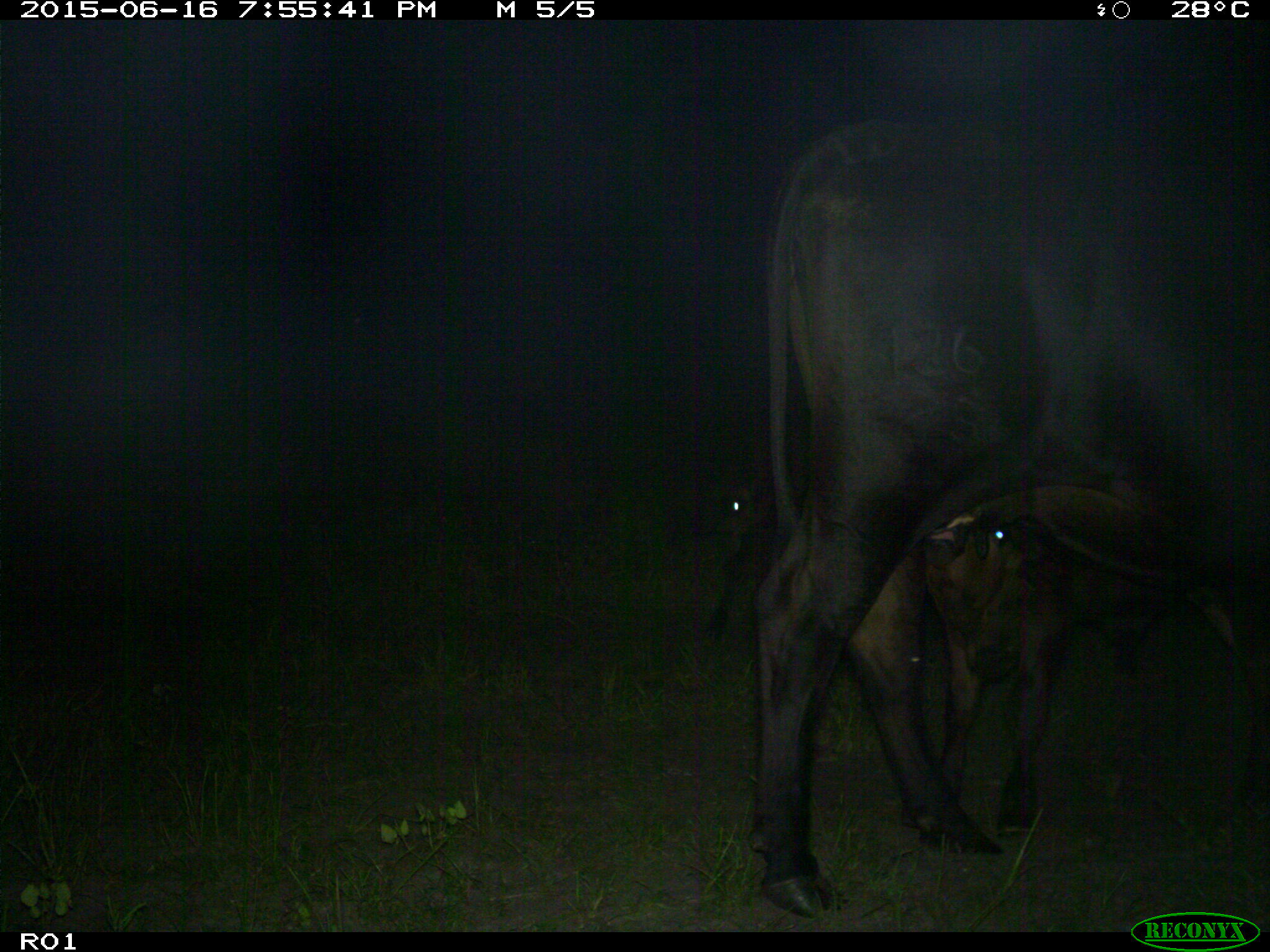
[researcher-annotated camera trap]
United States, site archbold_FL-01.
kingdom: Animalia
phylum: Chordata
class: Mammalia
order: Artiodactyla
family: Bovidae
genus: Bos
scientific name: Bos taurus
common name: domestic cow